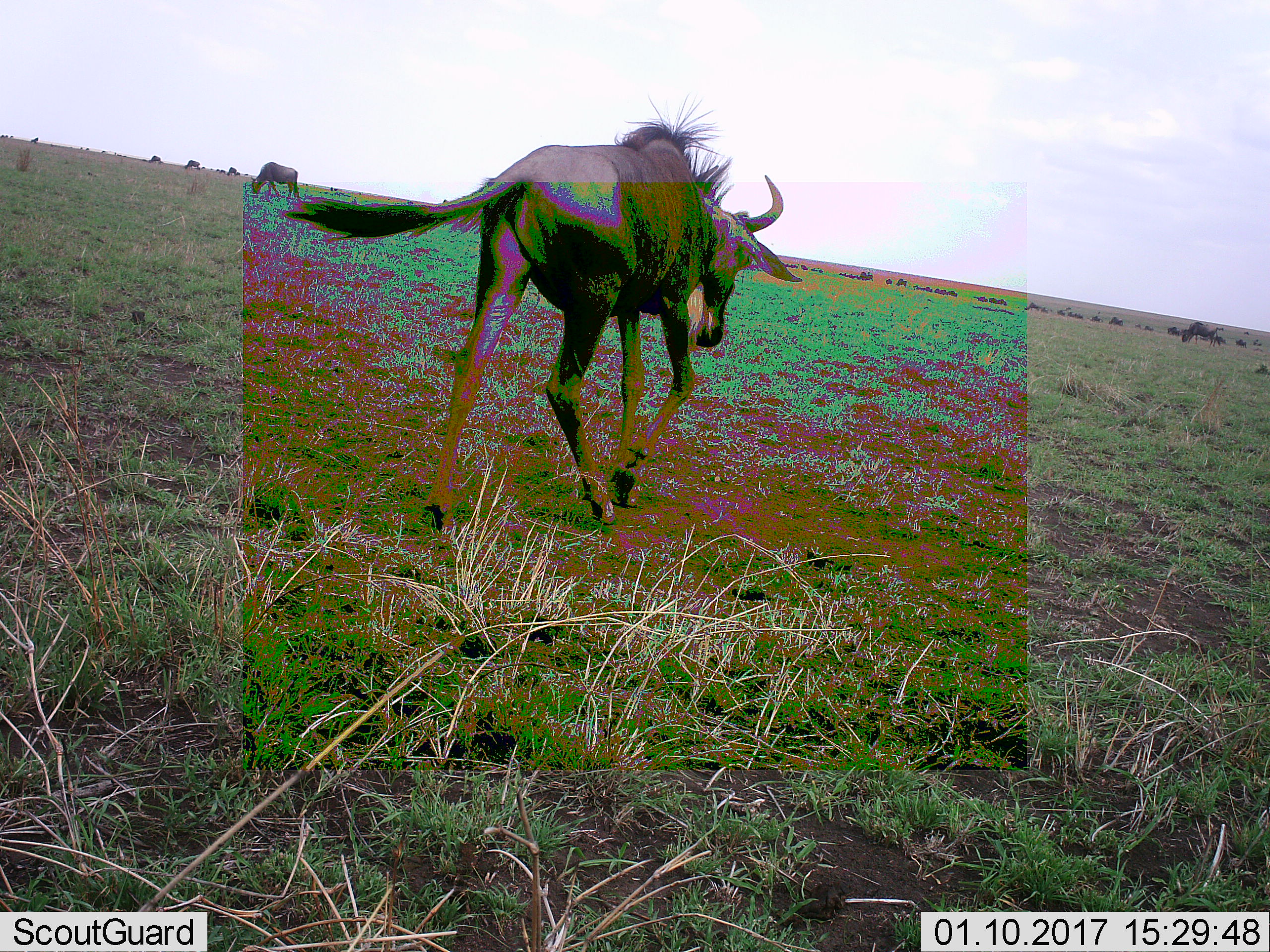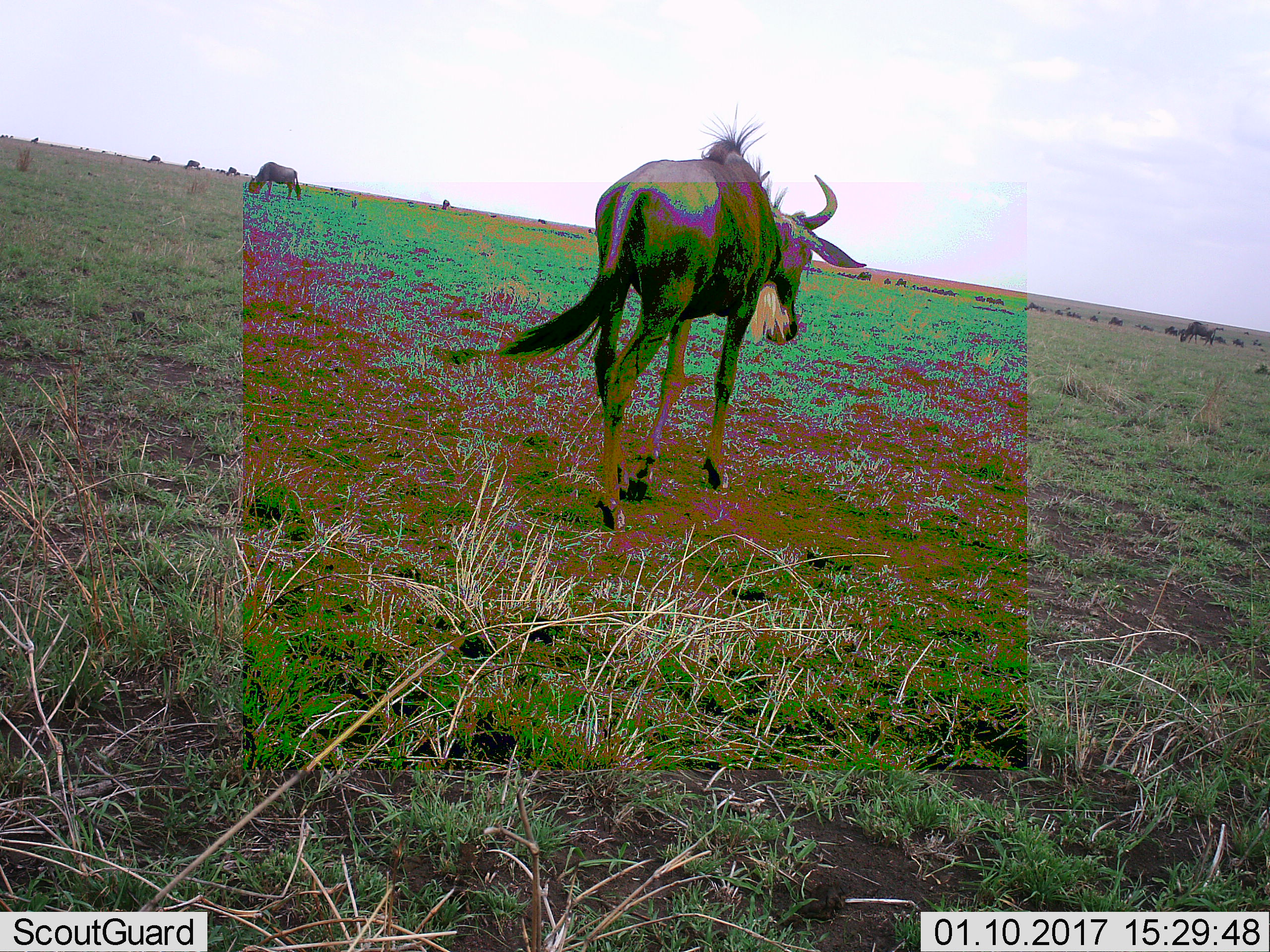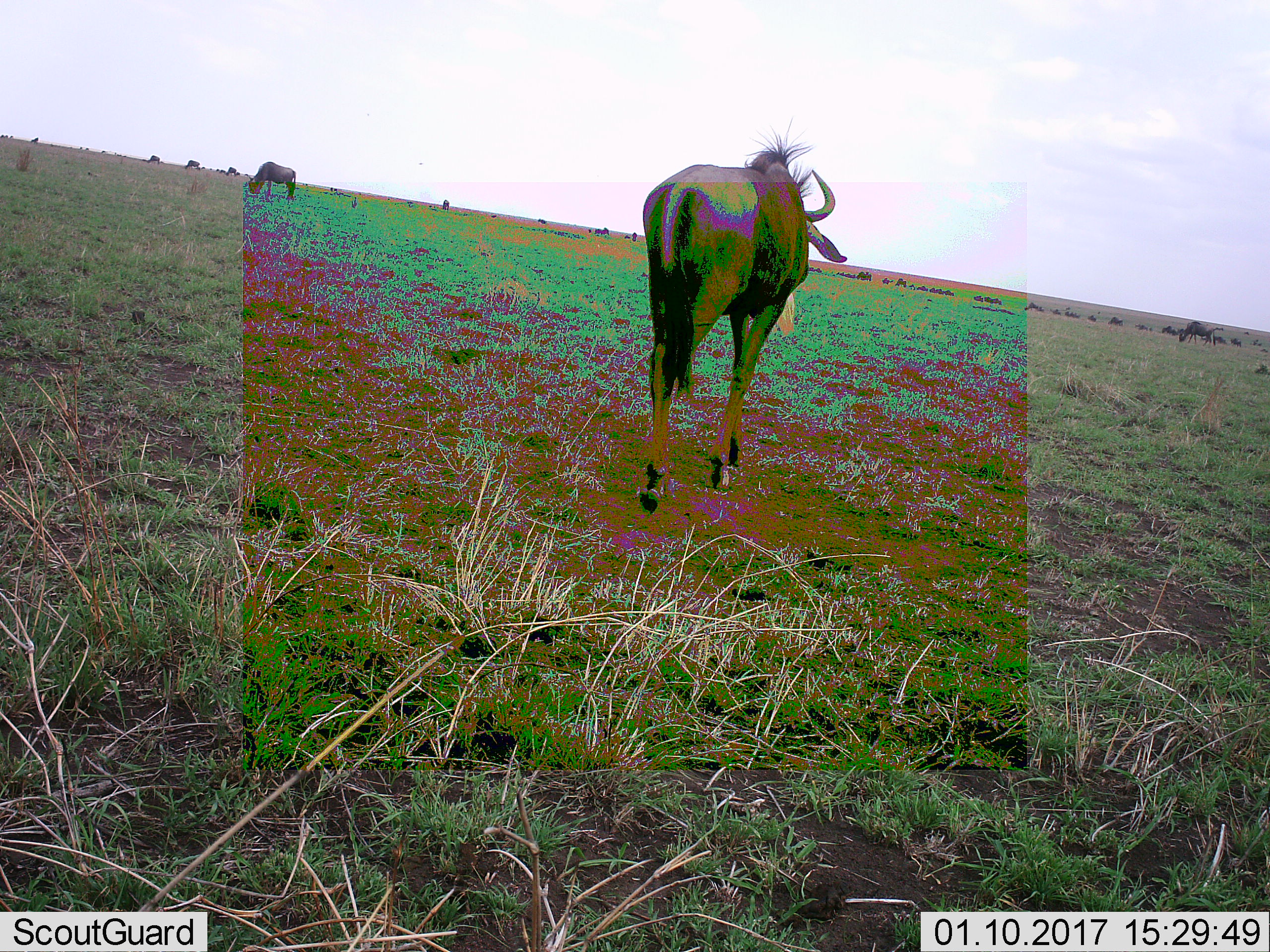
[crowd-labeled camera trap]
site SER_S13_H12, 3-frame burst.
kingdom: Animalia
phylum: Chordata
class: Mammalia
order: Artiodactyla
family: Bovidae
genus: Connochaetes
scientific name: Connochaetes taurinus taurinus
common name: blue wildebeest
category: wildebeestblue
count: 51+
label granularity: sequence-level